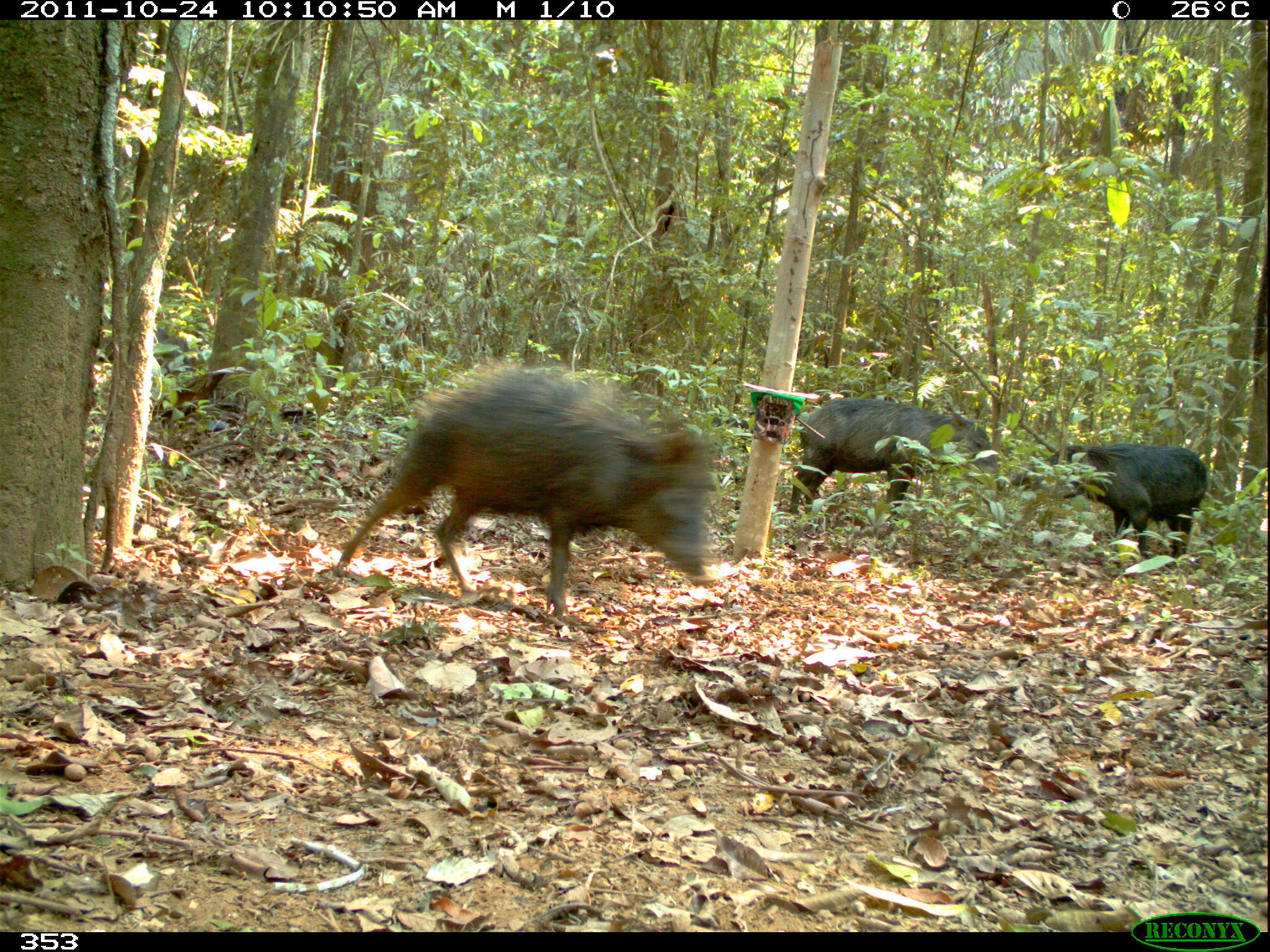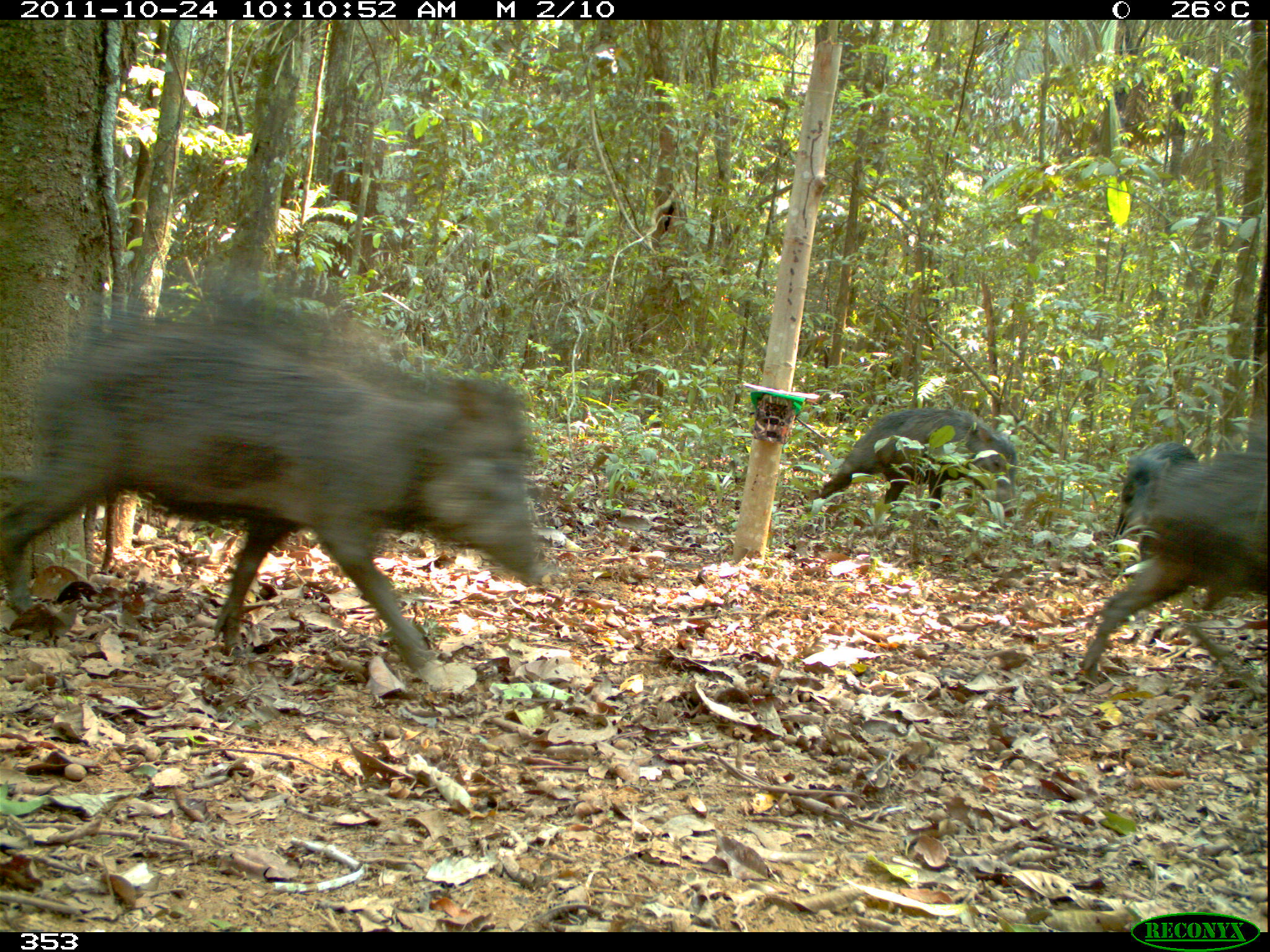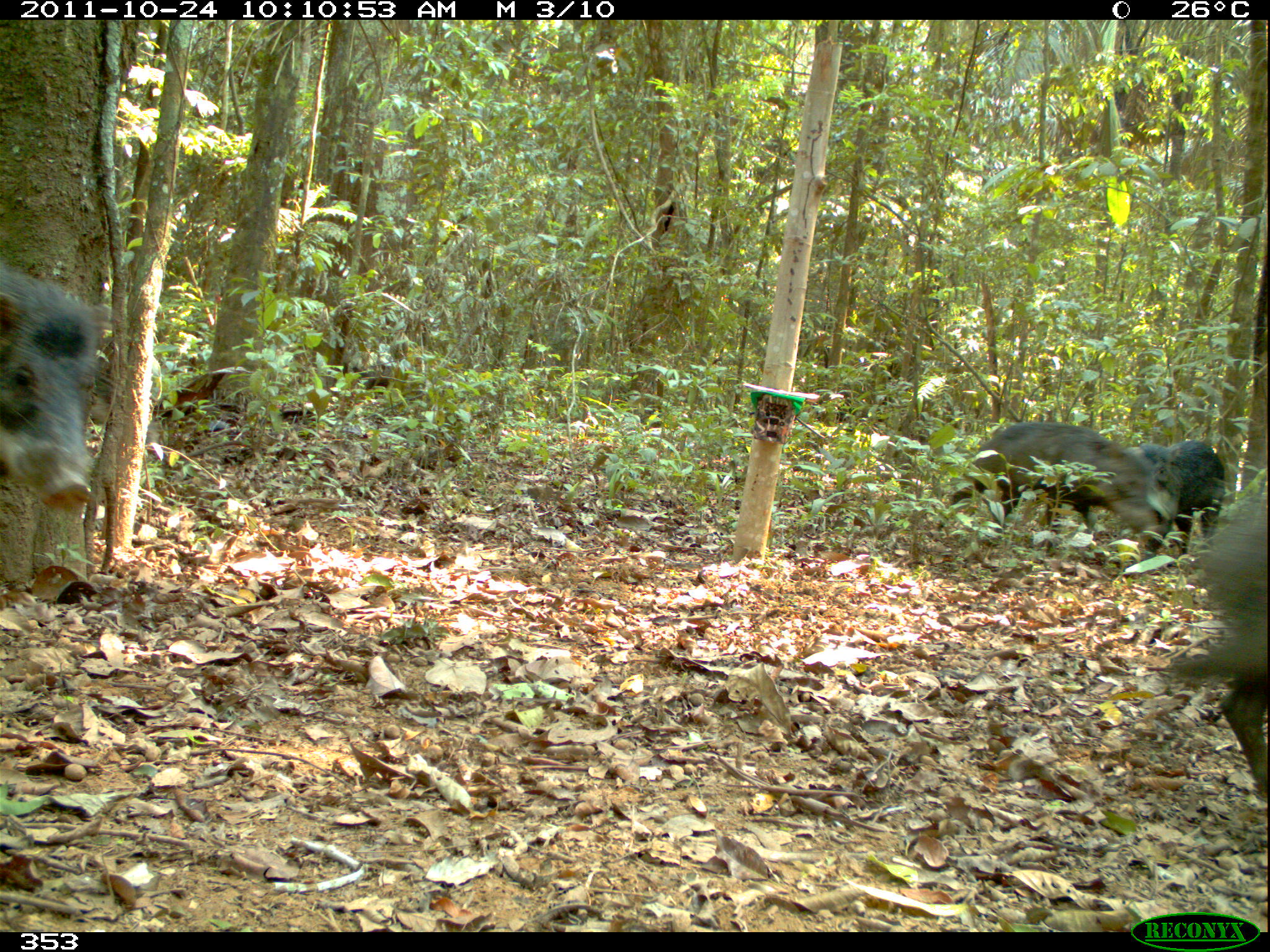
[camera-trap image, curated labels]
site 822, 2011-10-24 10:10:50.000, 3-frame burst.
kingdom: Animalia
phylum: Chordata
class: Mammalia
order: Artiodactyla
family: Tayassuidae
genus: Tayassu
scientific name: Tayassu pecari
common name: white-lipped peccary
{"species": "Tayassu pecari (white-lipped peccary)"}